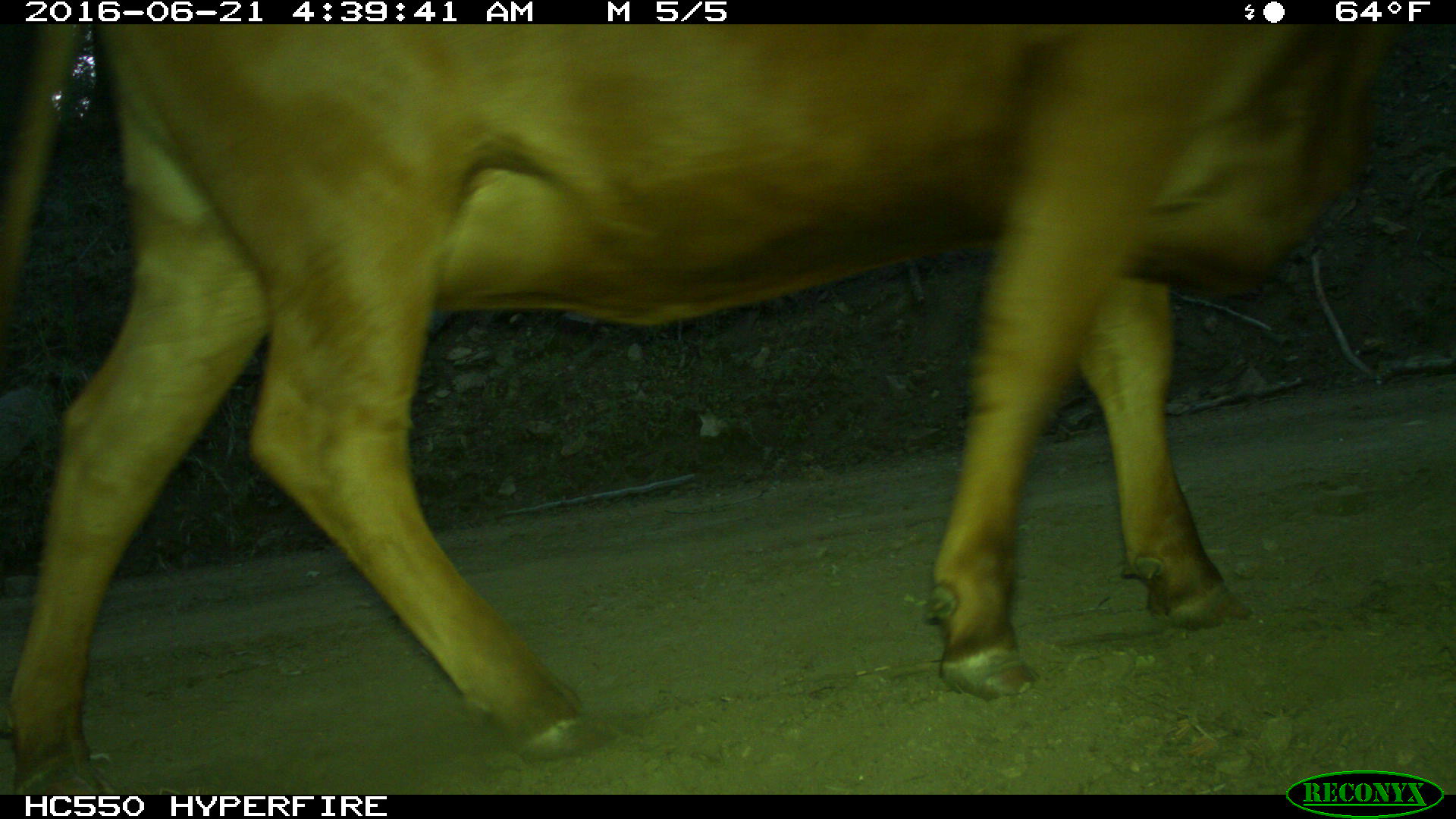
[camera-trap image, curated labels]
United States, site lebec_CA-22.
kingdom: Animalia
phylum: Chordata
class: Mammalia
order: Artiodactyla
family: Bovidae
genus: Bos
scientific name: Bos taurus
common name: domestic cow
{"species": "Bos taurus (domestic cow)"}